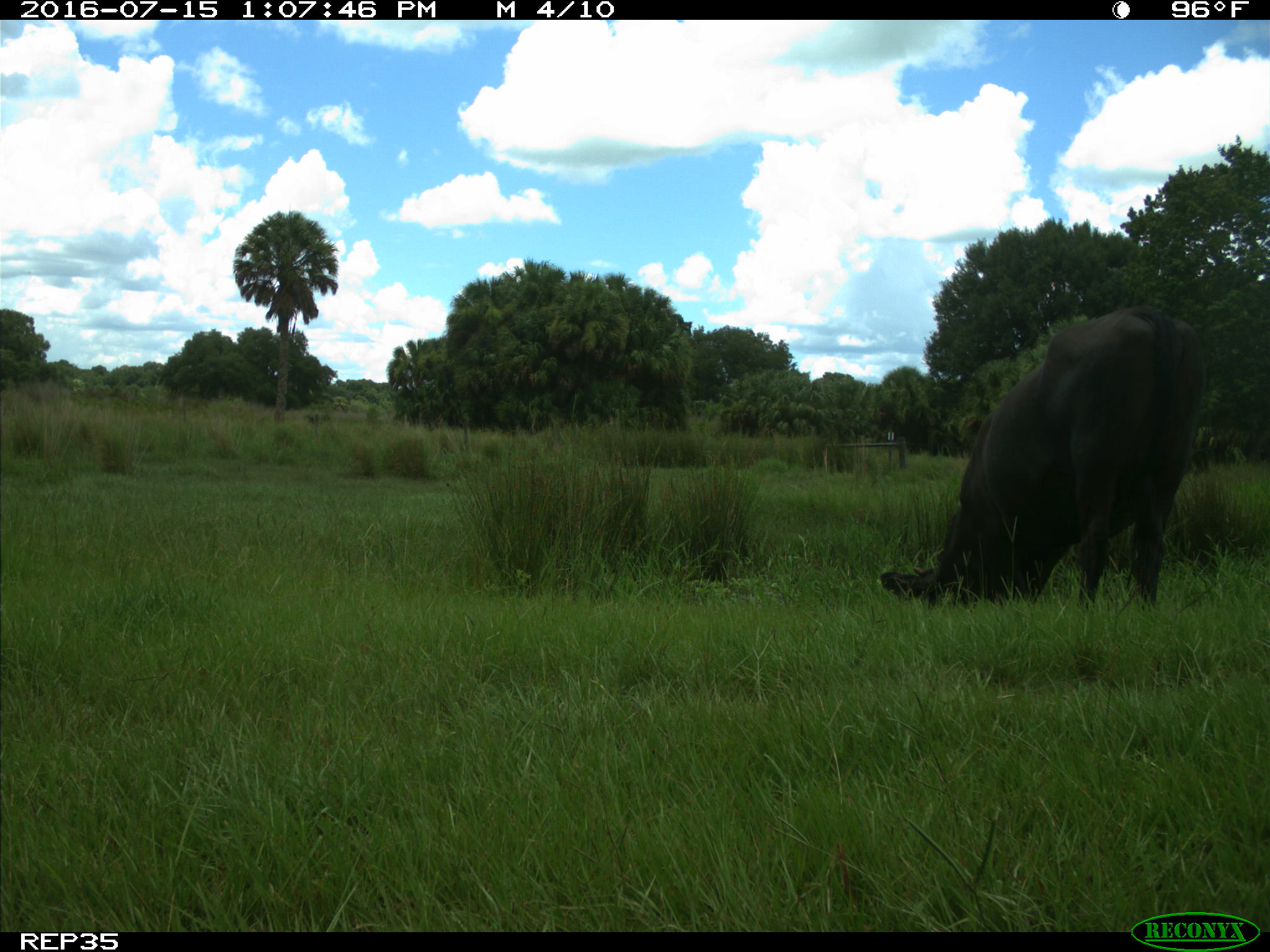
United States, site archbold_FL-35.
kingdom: Animalia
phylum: Chordata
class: Mammalia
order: Artiodactyla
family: Bovidae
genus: Bos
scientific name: Bos taurus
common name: domestic cow